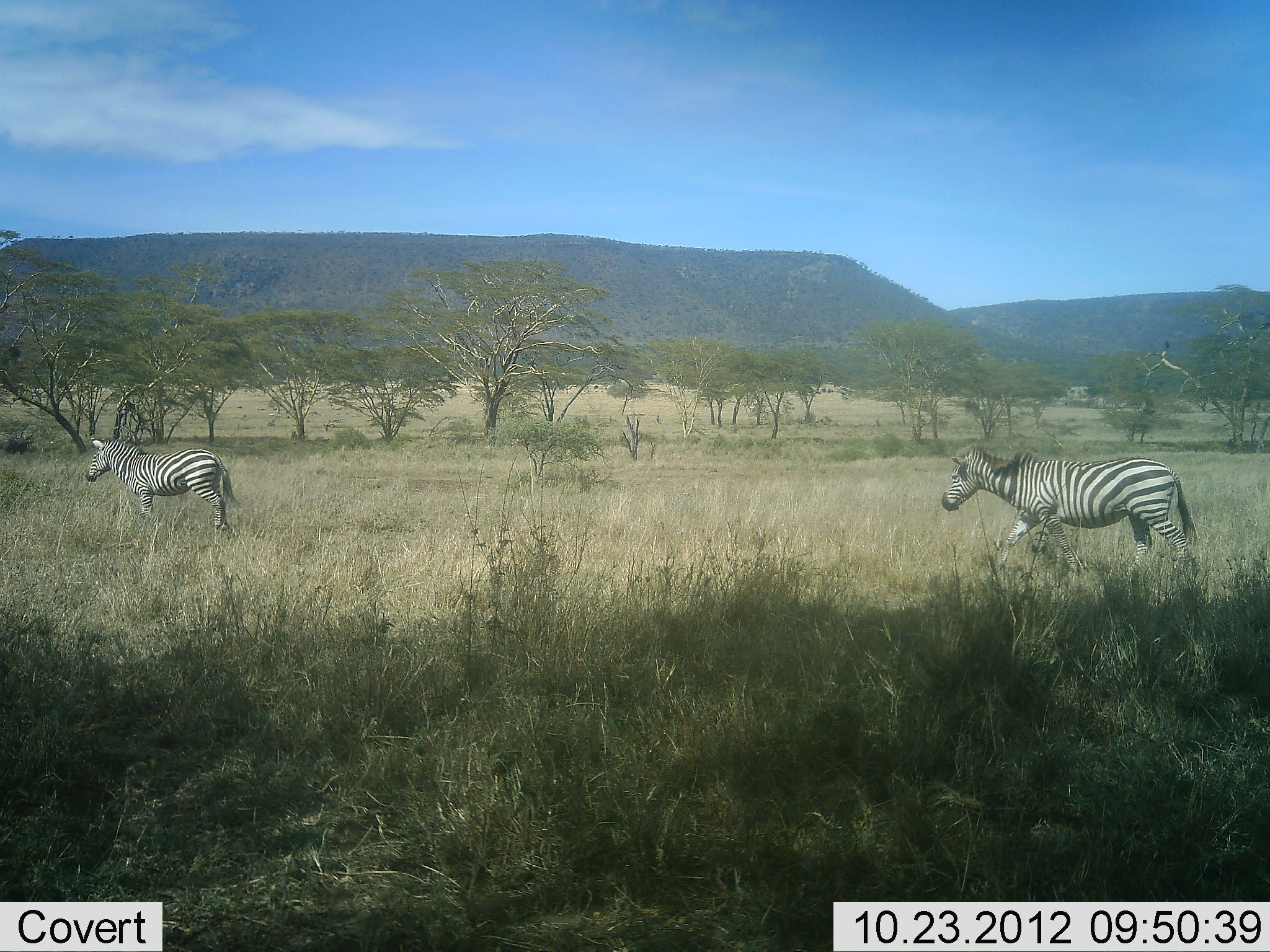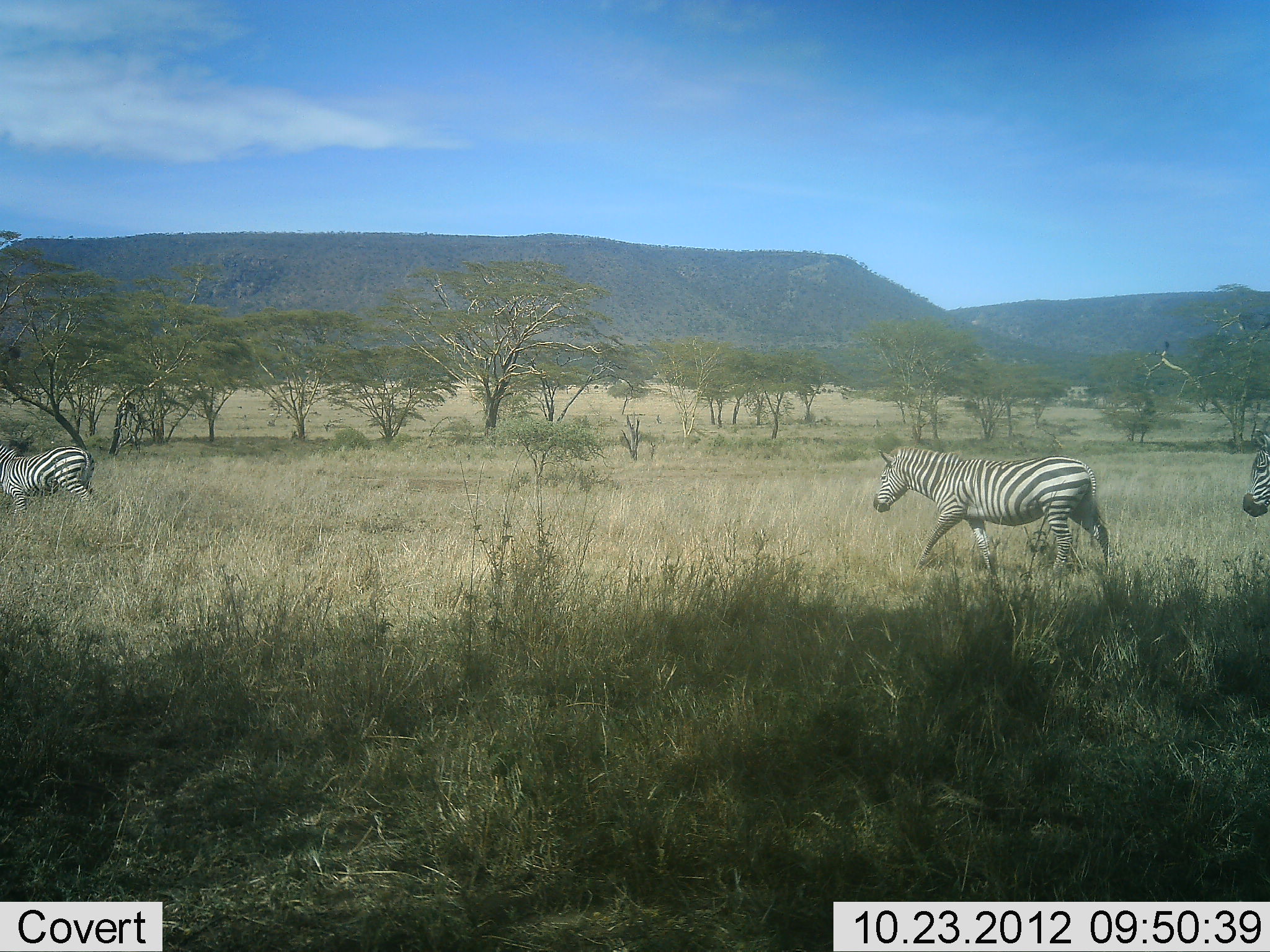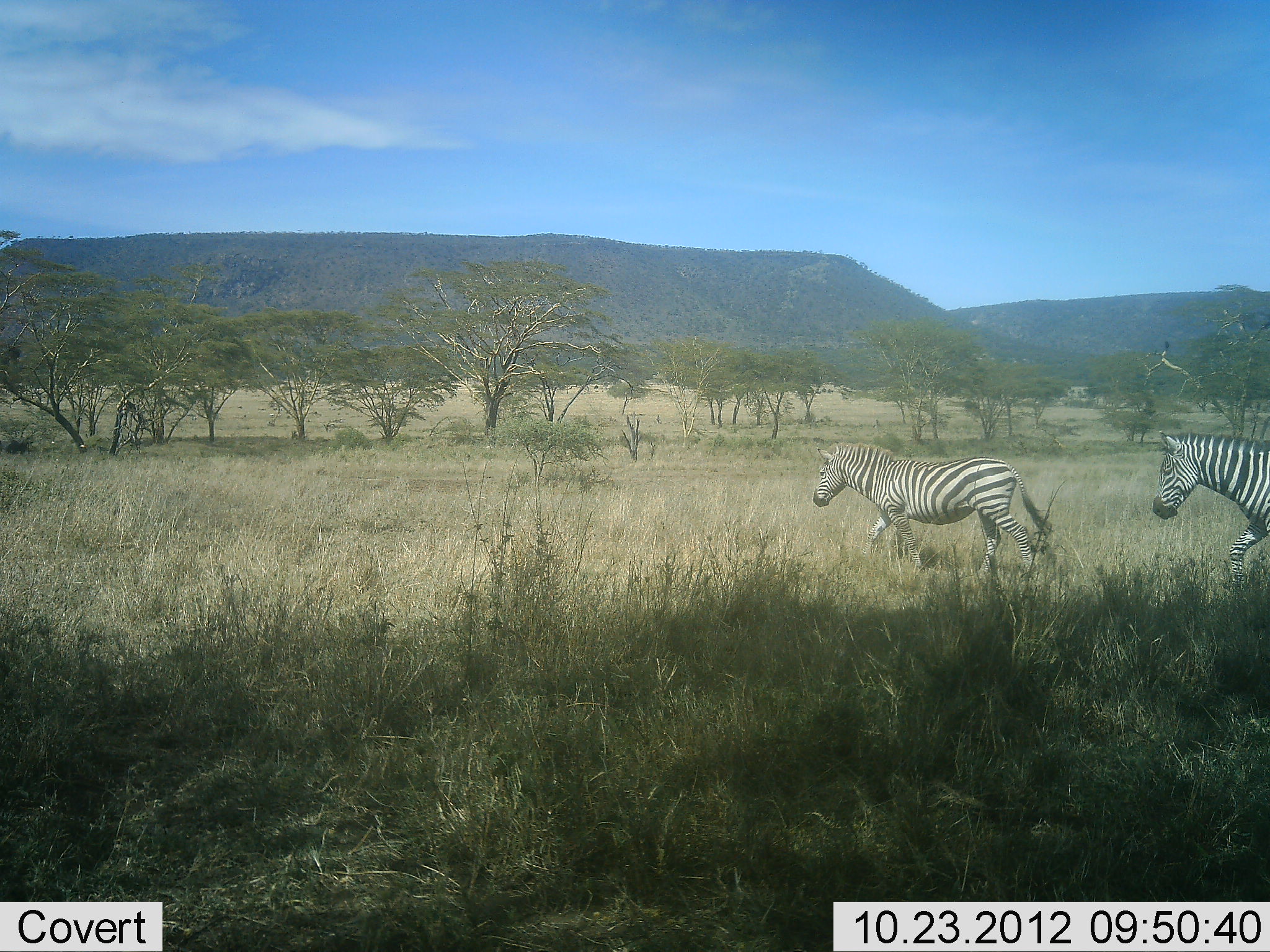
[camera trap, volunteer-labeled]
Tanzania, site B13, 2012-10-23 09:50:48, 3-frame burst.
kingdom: Animalia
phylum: Chordata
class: Mammalia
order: Perissodactyla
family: Equidae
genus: Equus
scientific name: Equus quagga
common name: plains zebra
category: zebra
Zebra (plains zebra) (Equus quagga), count 3. Behavior (volunteer vote fractions): standing 10%, resting 0%, moving 100%, interacting 0%. Young present (vote fraction): 0%. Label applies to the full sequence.